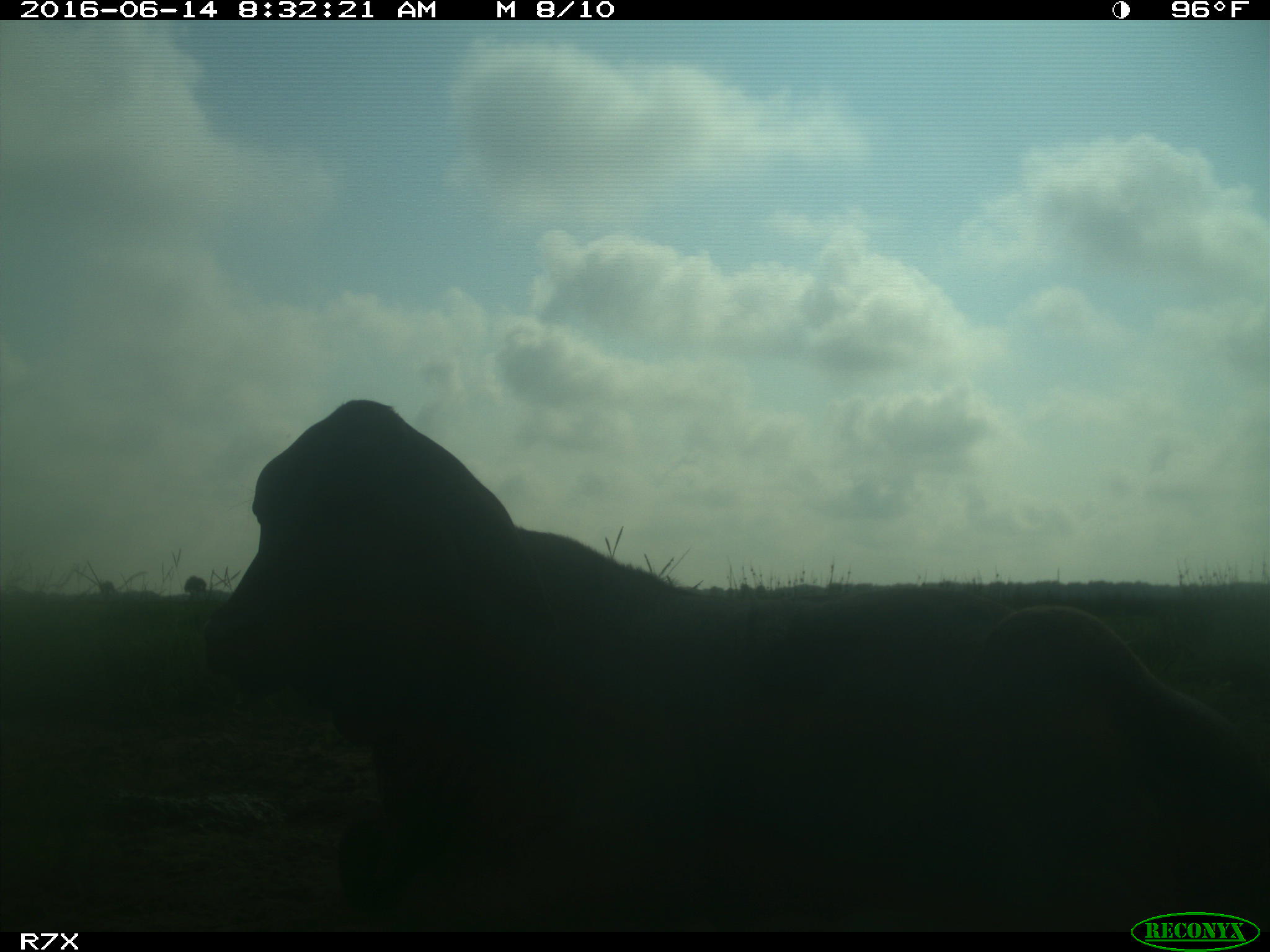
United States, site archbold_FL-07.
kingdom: Animalia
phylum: Chordata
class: Mammalia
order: Artiodactyla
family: Bovidae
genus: Bos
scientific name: Bos taurus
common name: domestic cow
Bos taurus (domestic cow).